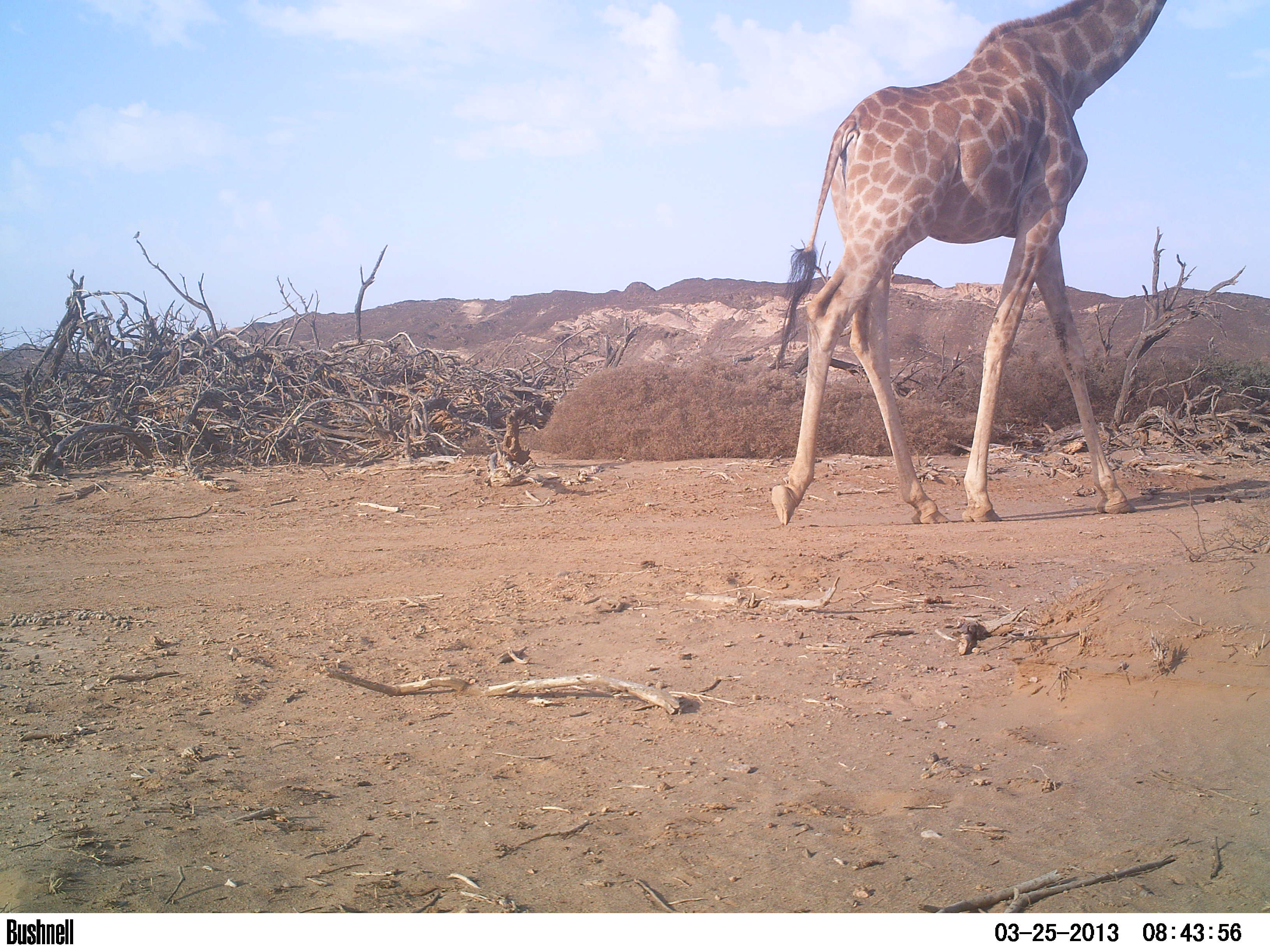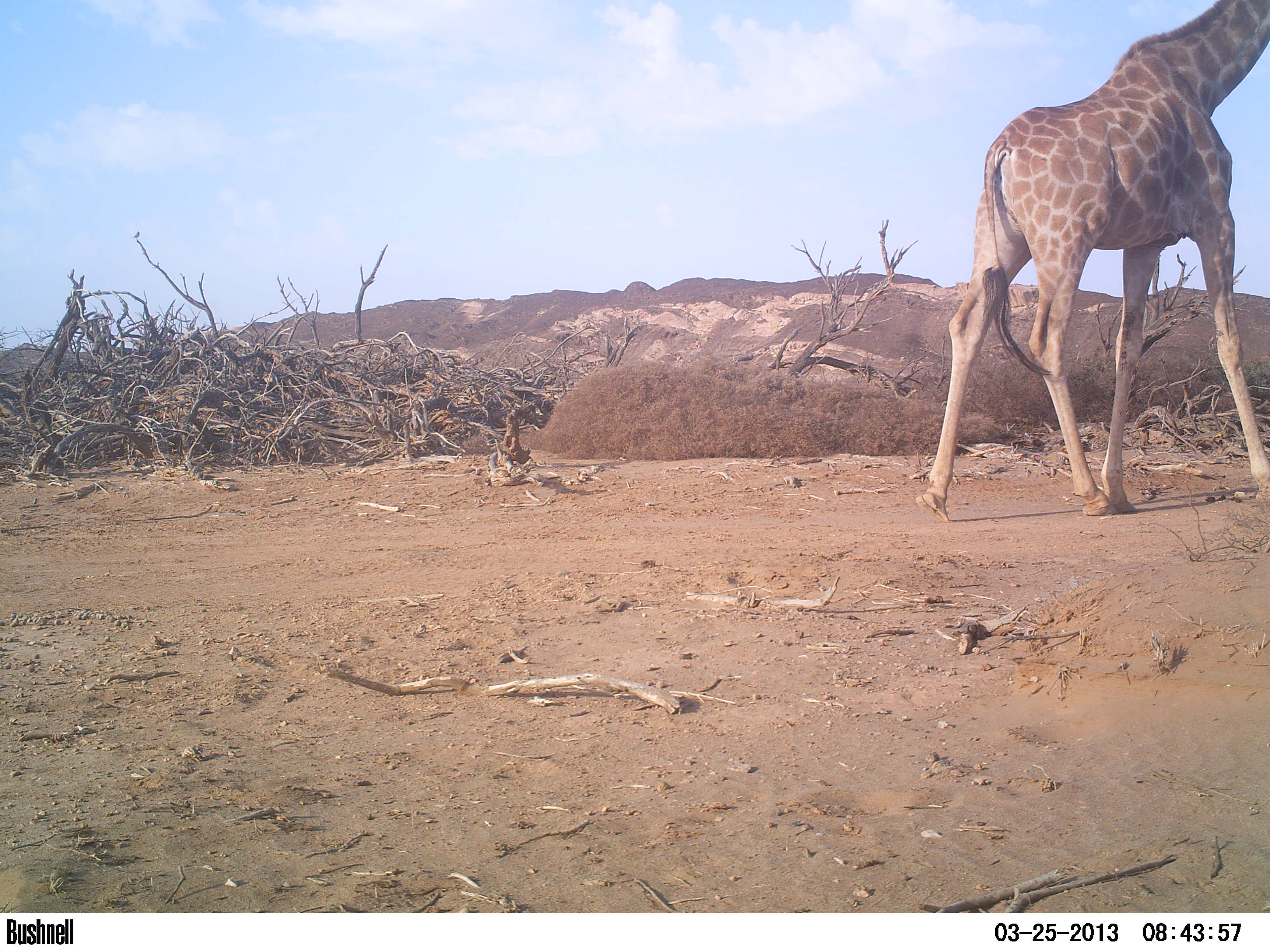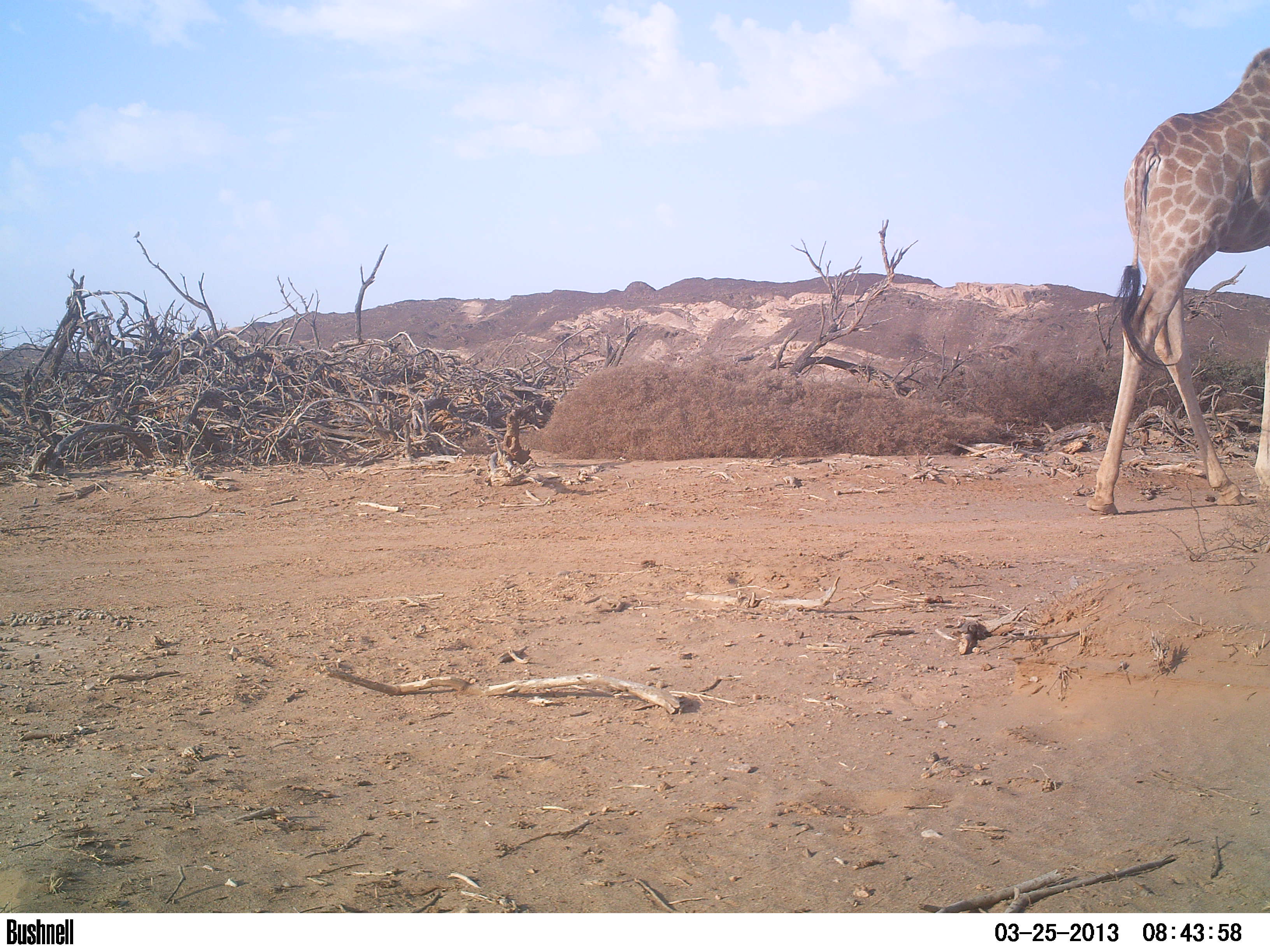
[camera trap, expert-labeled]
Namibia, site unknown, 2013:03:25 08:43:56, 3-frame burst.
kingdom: Animalia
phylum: Chordata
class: Mammalia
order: Artiodactyla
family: Giraffidae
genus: Giraffa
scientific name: Giraffa camelopardalis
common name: giraffe